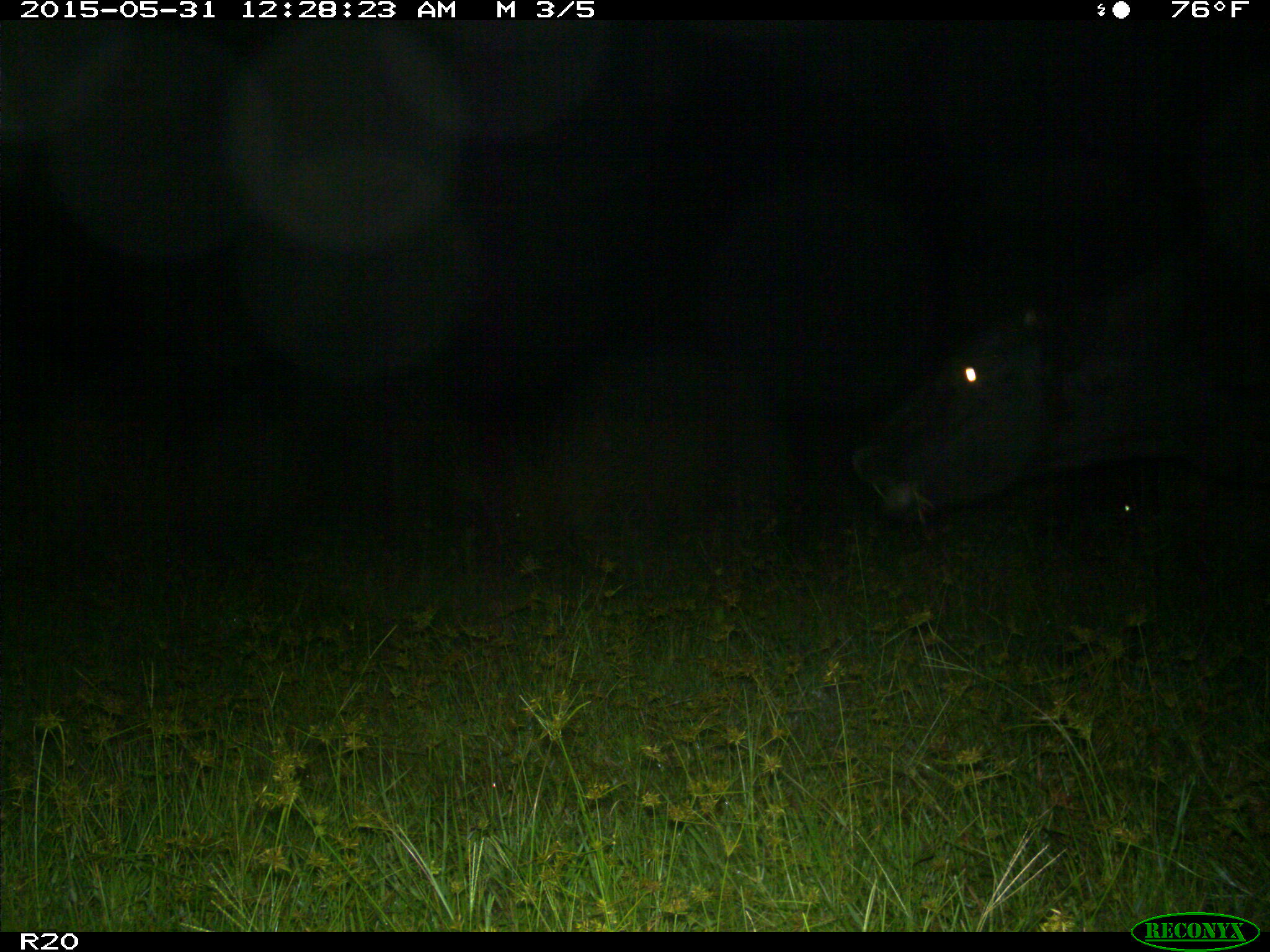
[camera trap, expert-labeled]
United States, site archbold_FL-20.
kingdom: Animalia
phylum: Chordata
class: Mammalia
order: Artiodactyla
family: Bovidae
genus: Bos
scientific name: Bos taurus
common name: domestic cow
Bos taurus (domestic cow).